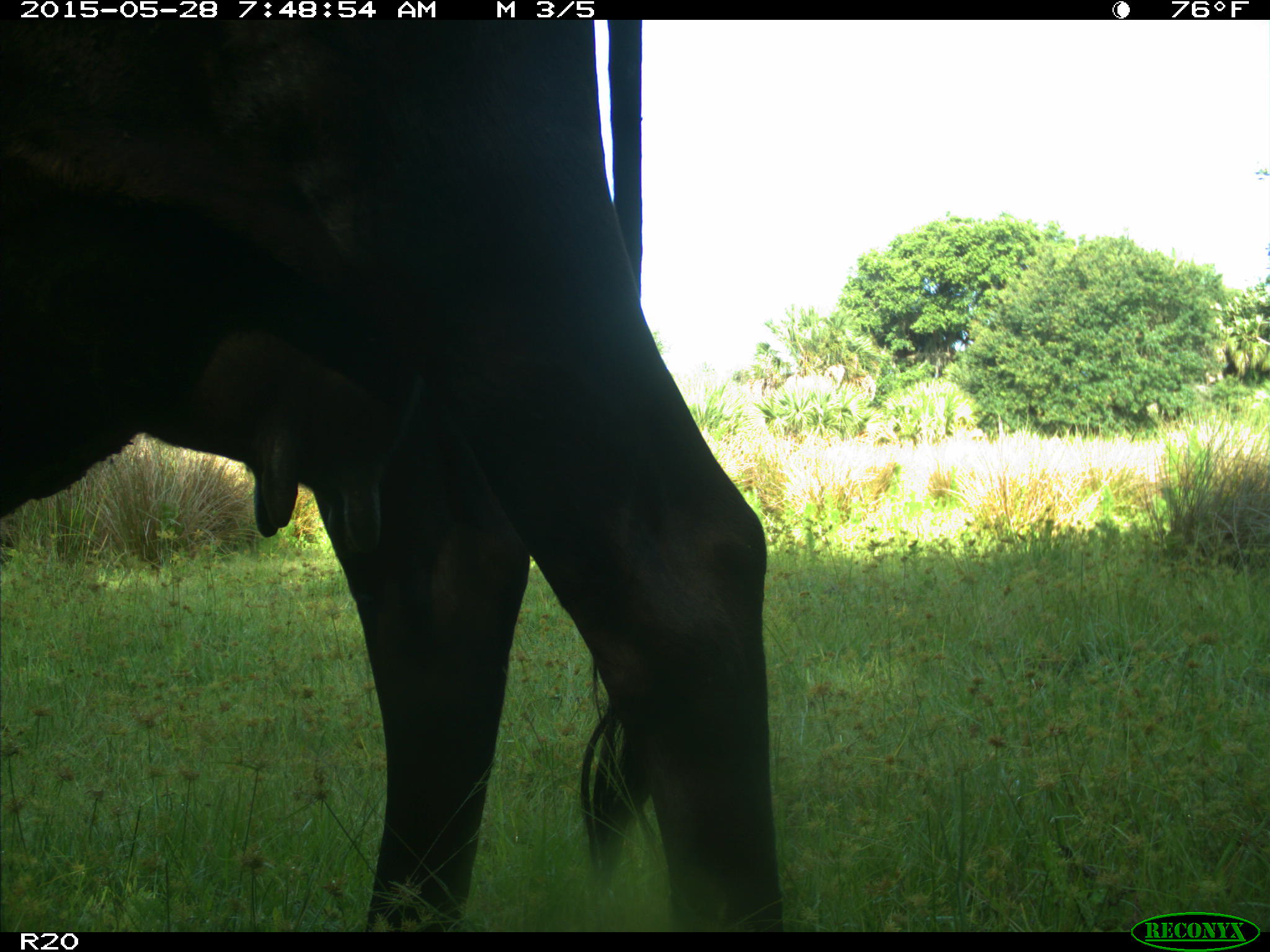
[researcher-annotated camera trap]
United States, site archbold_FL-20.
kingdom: Animalia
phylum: Chordata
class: Mammalia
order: Artiodactyla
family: Bovidae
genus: Bos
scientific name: Bos taurus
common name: domestic cow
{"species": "Bos taurus (domestic cow)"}